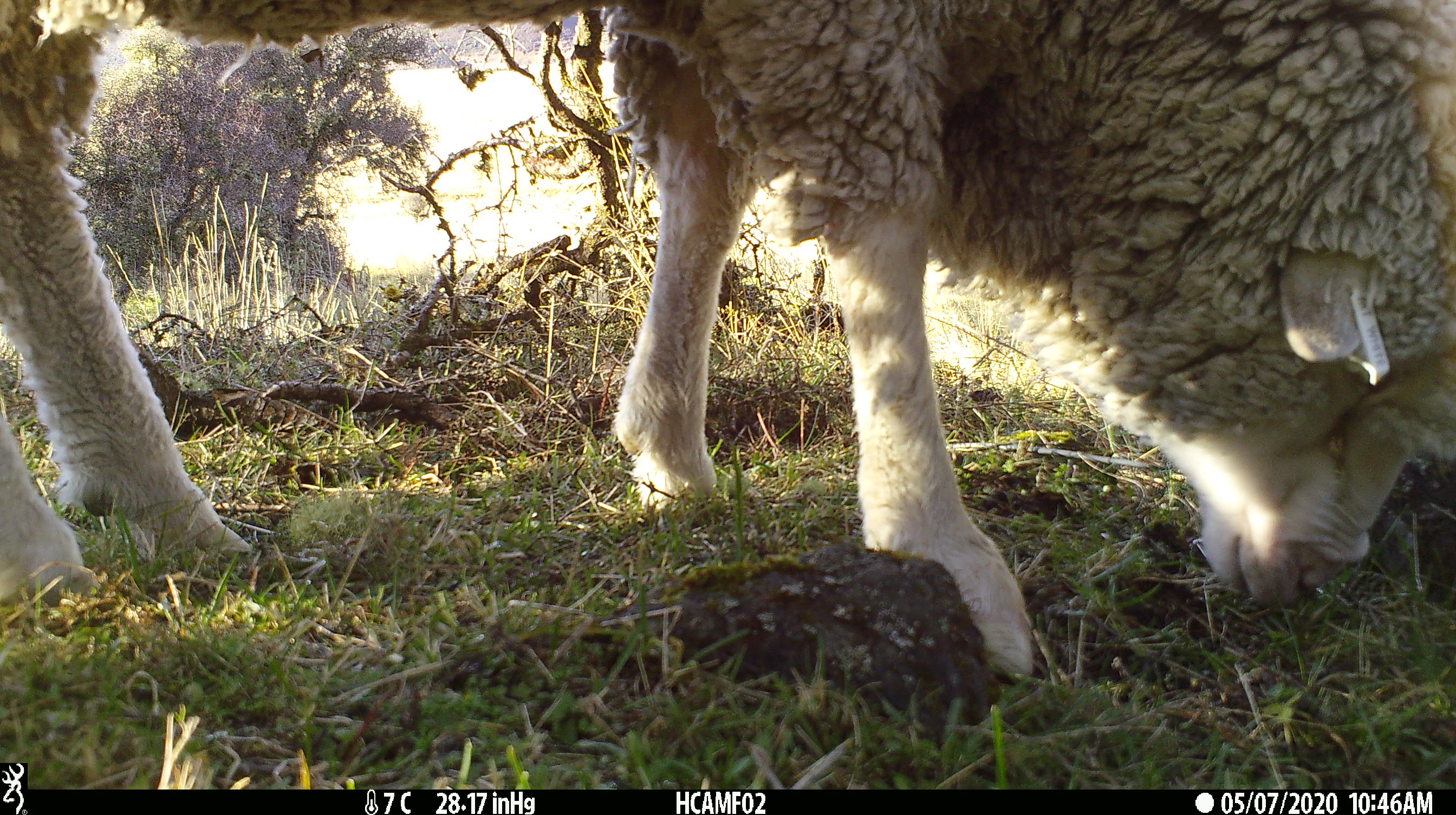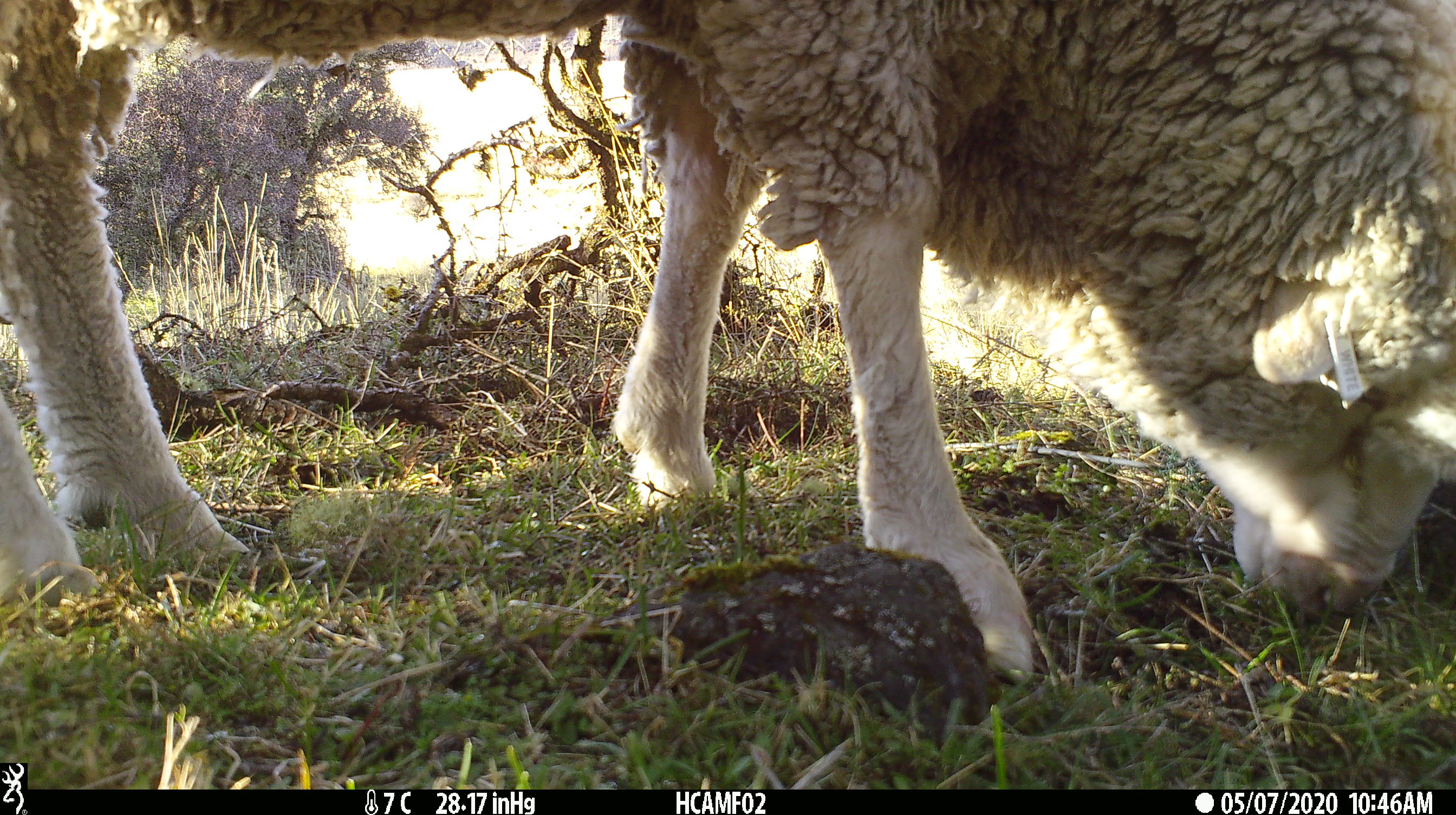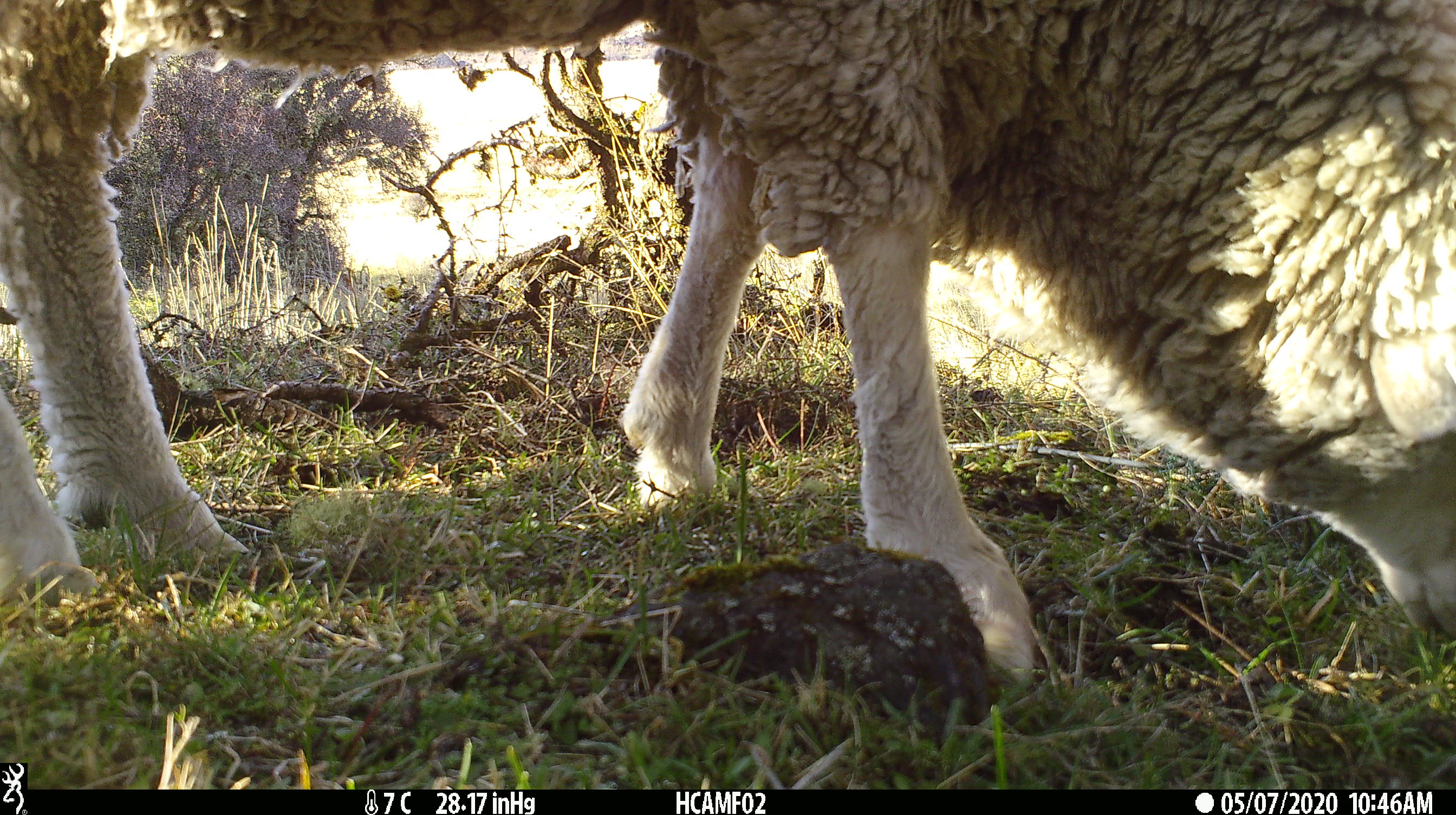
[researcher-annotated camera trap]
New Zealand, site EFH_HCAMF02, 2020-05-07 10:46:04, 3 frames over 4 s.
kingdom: Animalia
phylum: Chordata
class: Mammalia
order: Artiodactyla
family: Bovidae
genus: Ovis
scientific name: Ovis aries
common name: domestic sheep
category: sheep